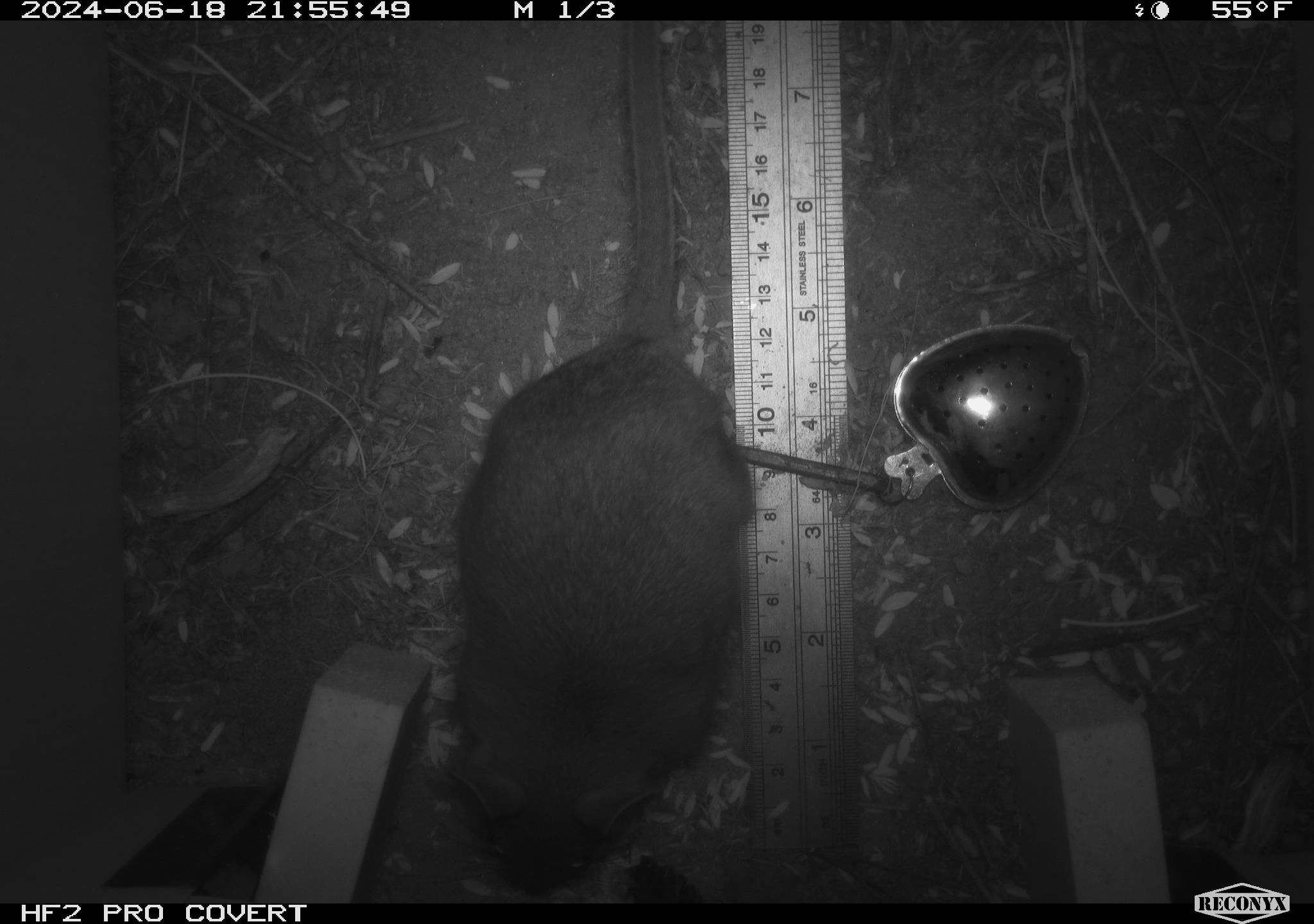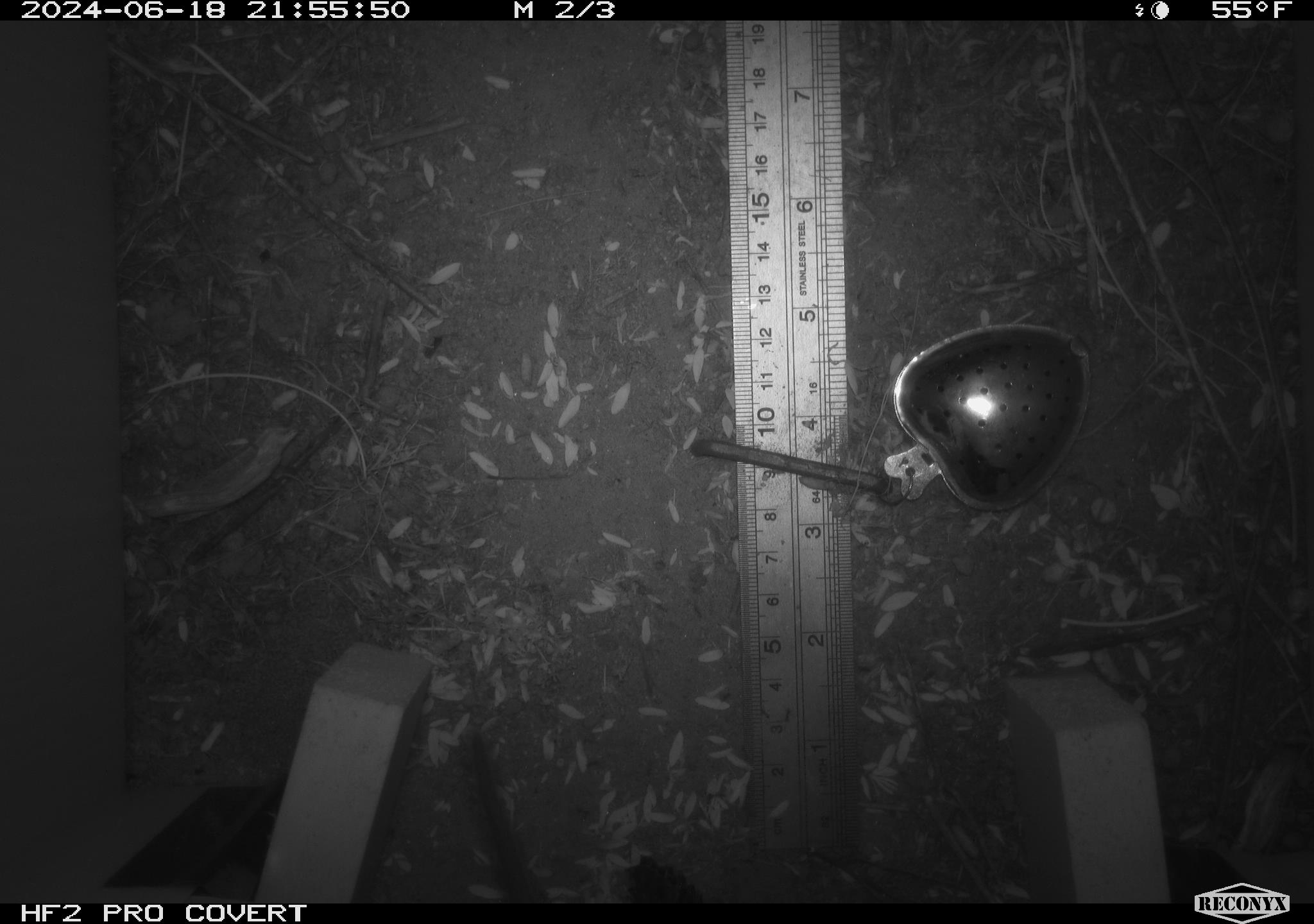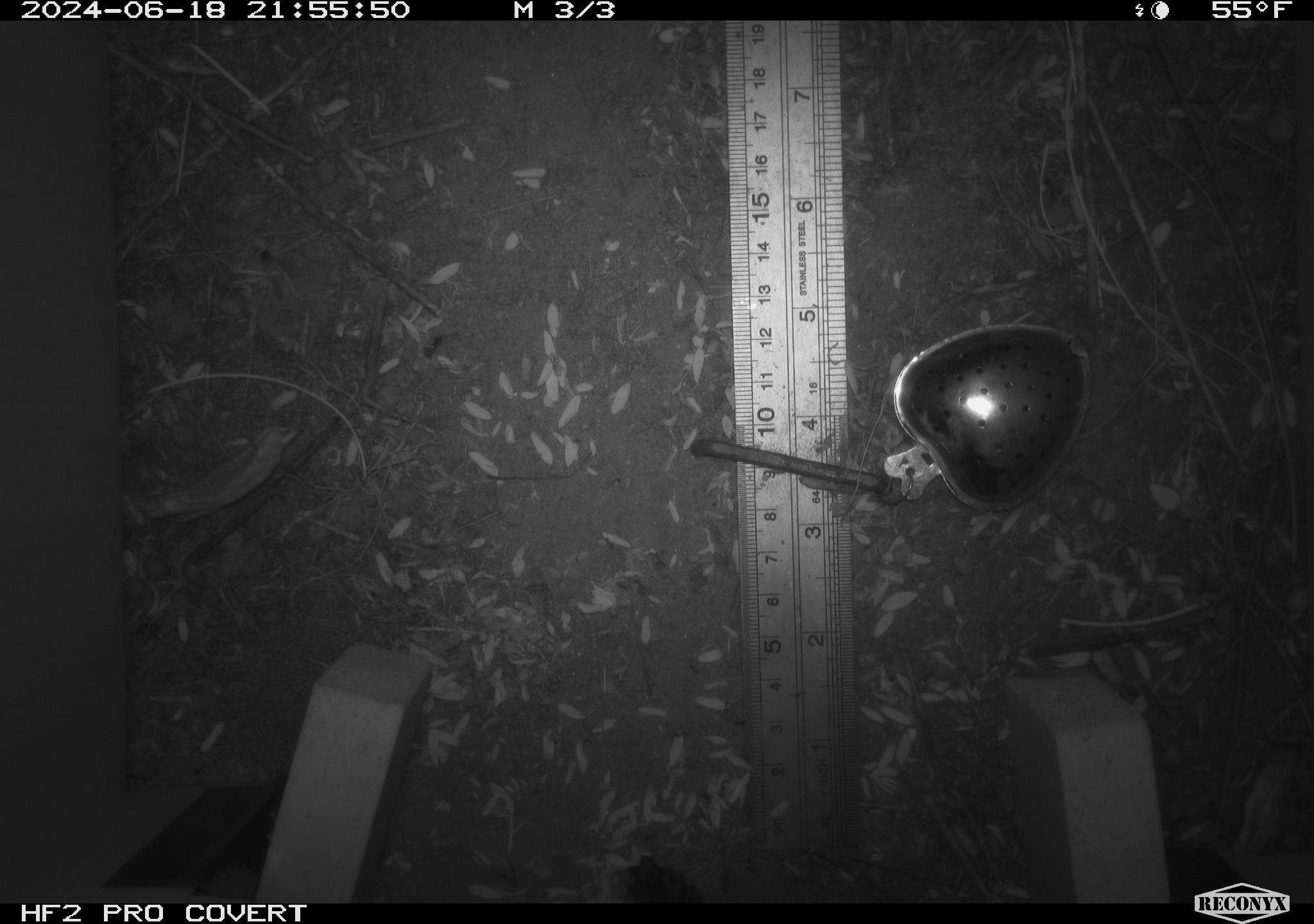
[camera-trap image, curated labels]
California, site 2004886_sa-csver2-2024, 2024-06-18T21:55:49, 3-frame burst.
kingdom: Animalia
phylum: Chordata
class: Mammalia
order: Rodentia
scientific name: Rodentia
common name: rodent